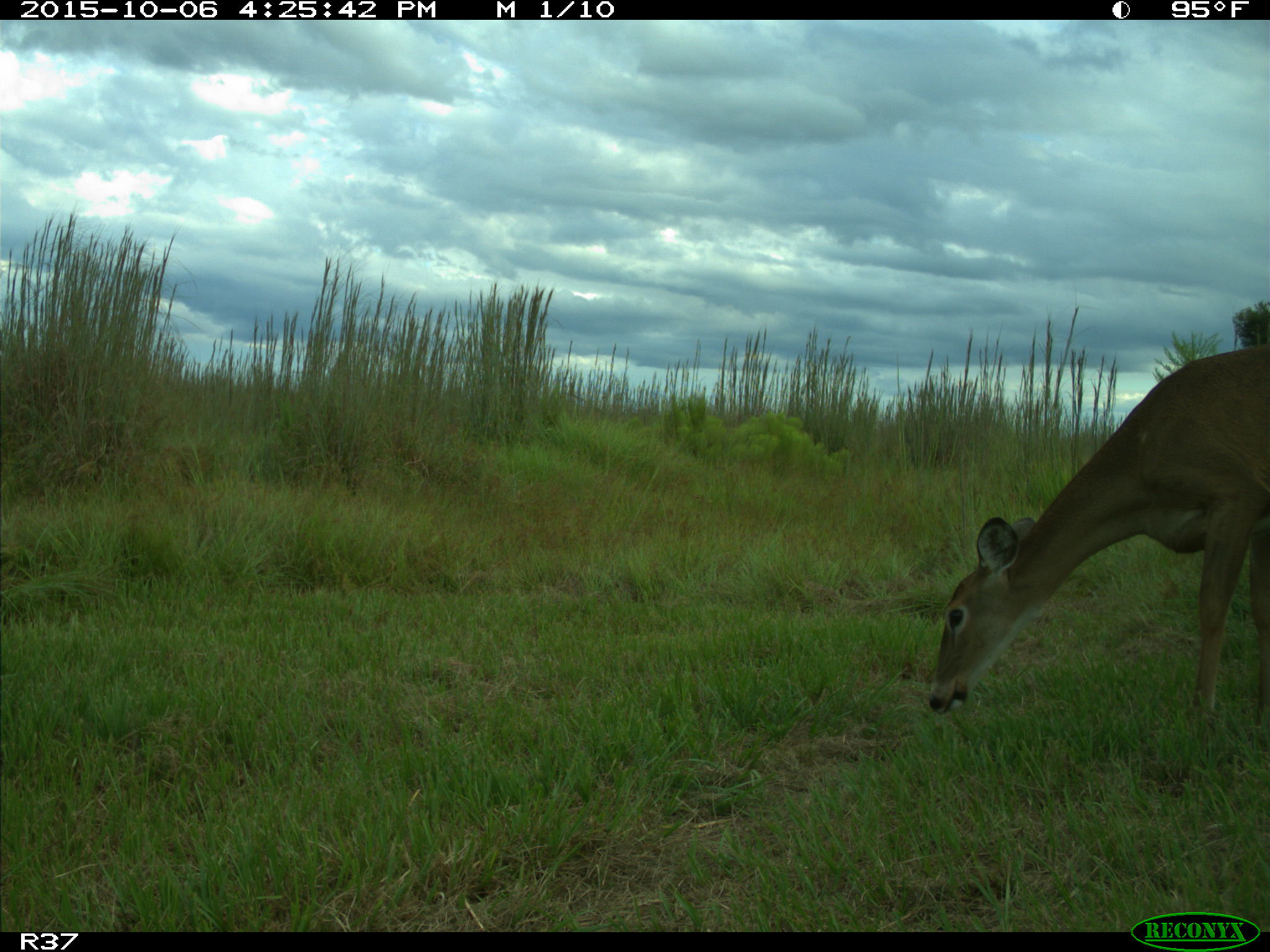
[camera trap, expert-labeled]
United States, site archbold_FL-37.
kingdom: Animalia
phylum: Chordata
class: Mammalia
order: Artiodactyla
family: Cervidae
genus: Odocoileus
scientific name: Odocoileus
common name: deer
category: unidentified deer